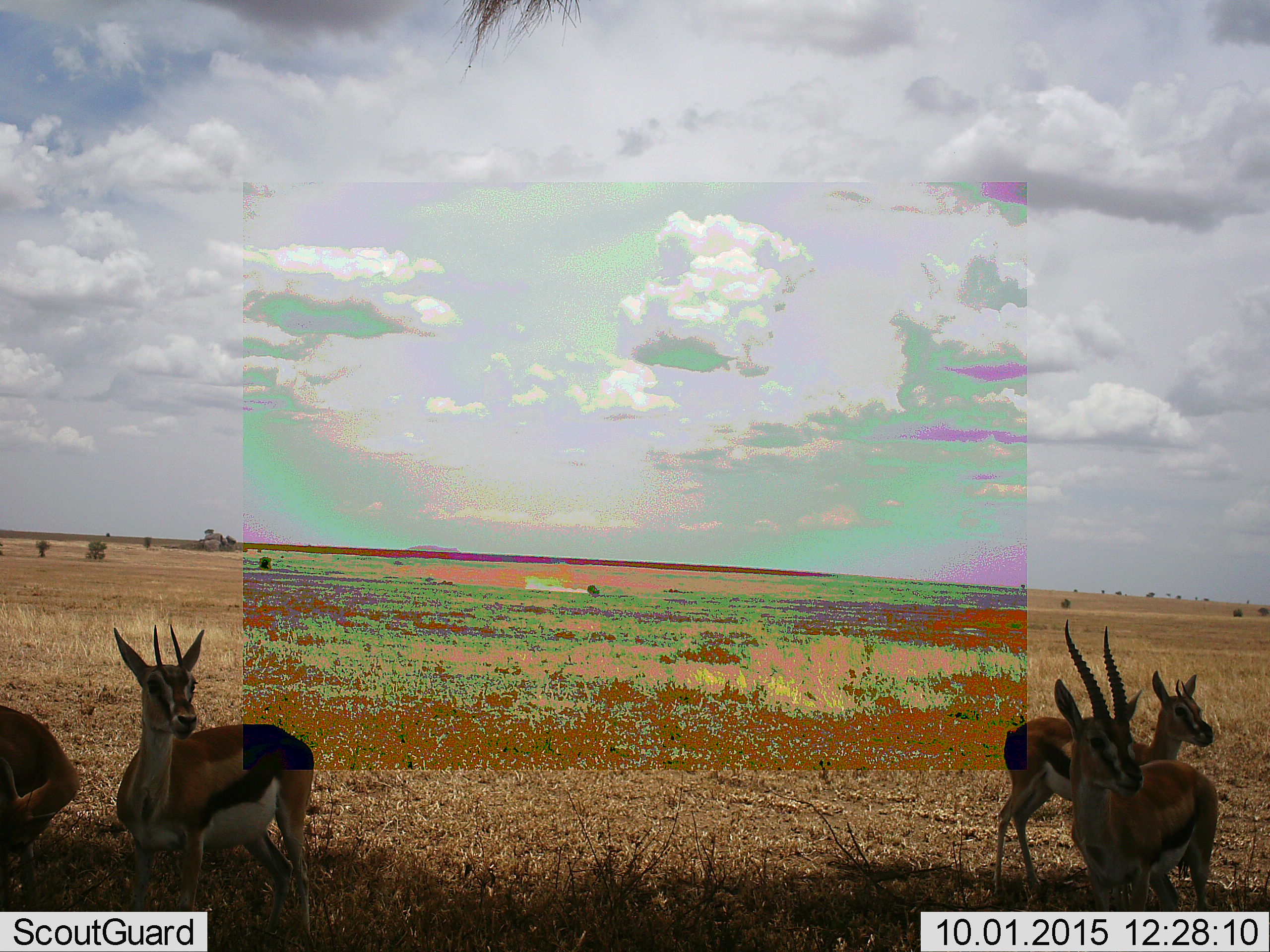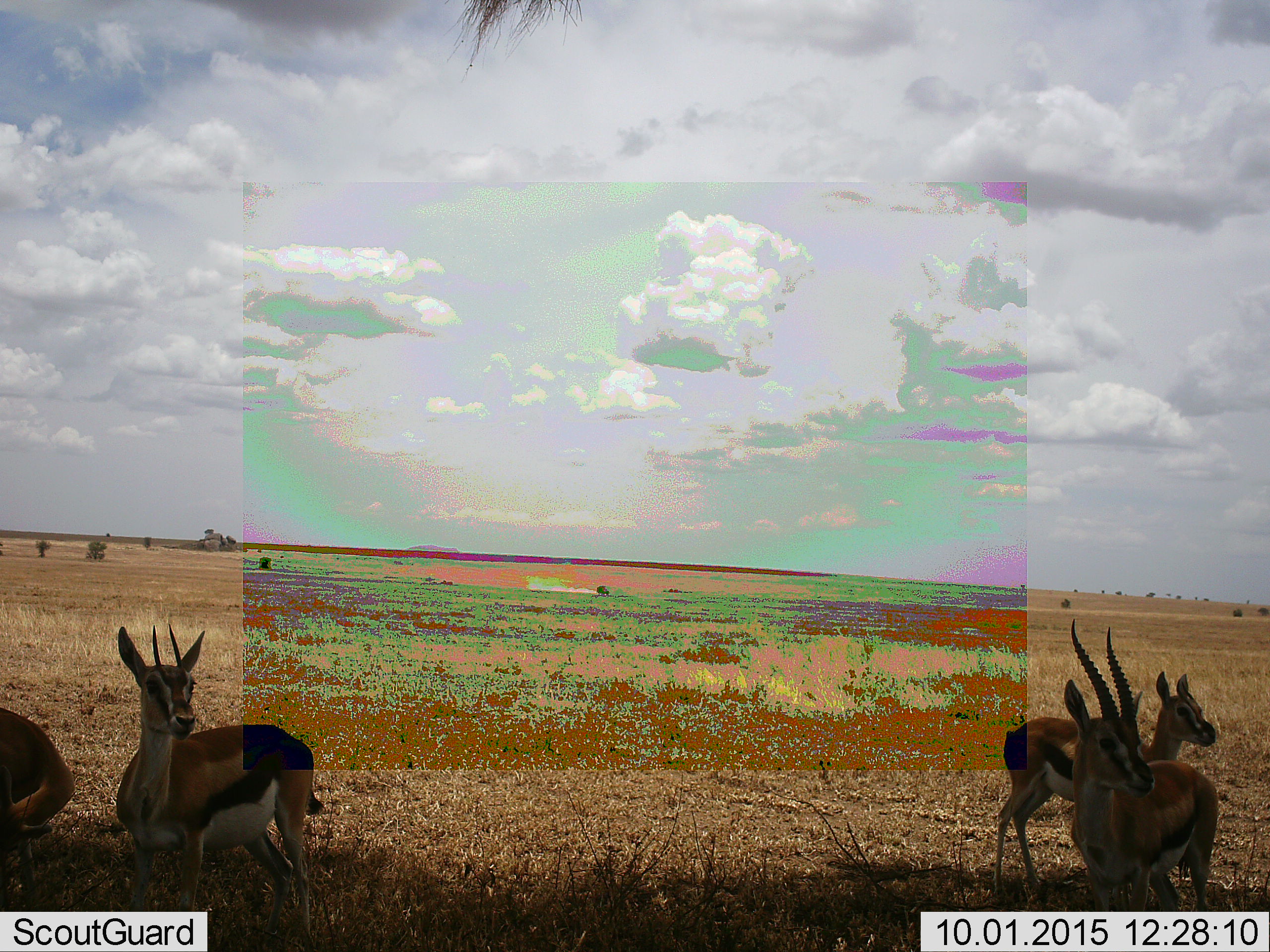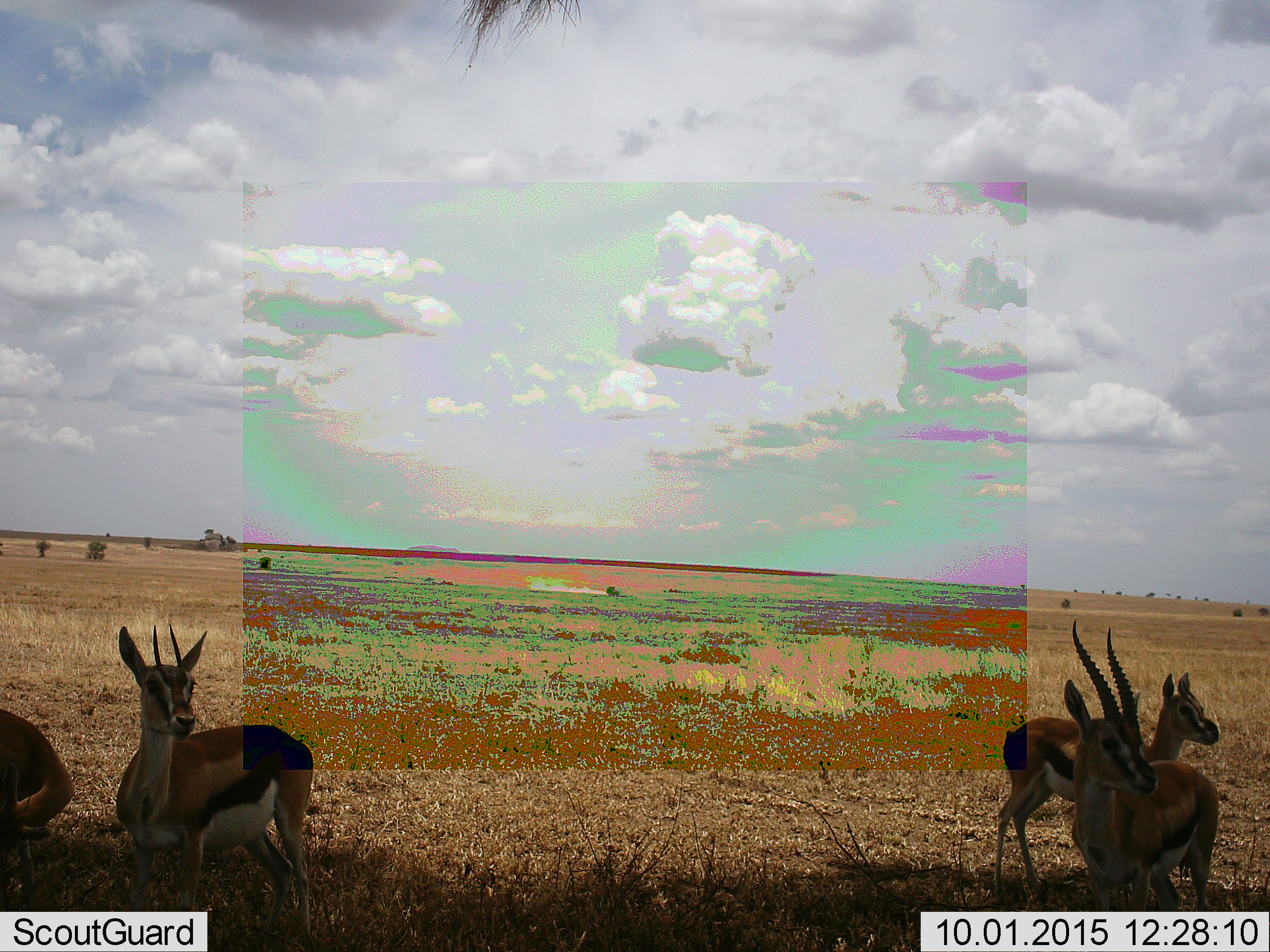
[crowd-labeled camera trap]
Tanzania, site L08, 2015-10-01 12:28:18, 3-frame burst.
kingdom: Animalia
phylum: Chordata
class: Mammalia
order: Artiodactyla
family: Bovidae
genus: Eudorcas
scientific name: Eudorcas thomsonii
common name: thomson's gazelle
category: gazellethomsons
Gazellethomsons (thomson's gazelle) (Eudorcas thomsonii), count 4. Behavior (volunteer vote fractions): standing 88%, resting 0%, moving 0%, interacting 0%. Young present (vote fraction): 0%. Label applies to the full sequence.